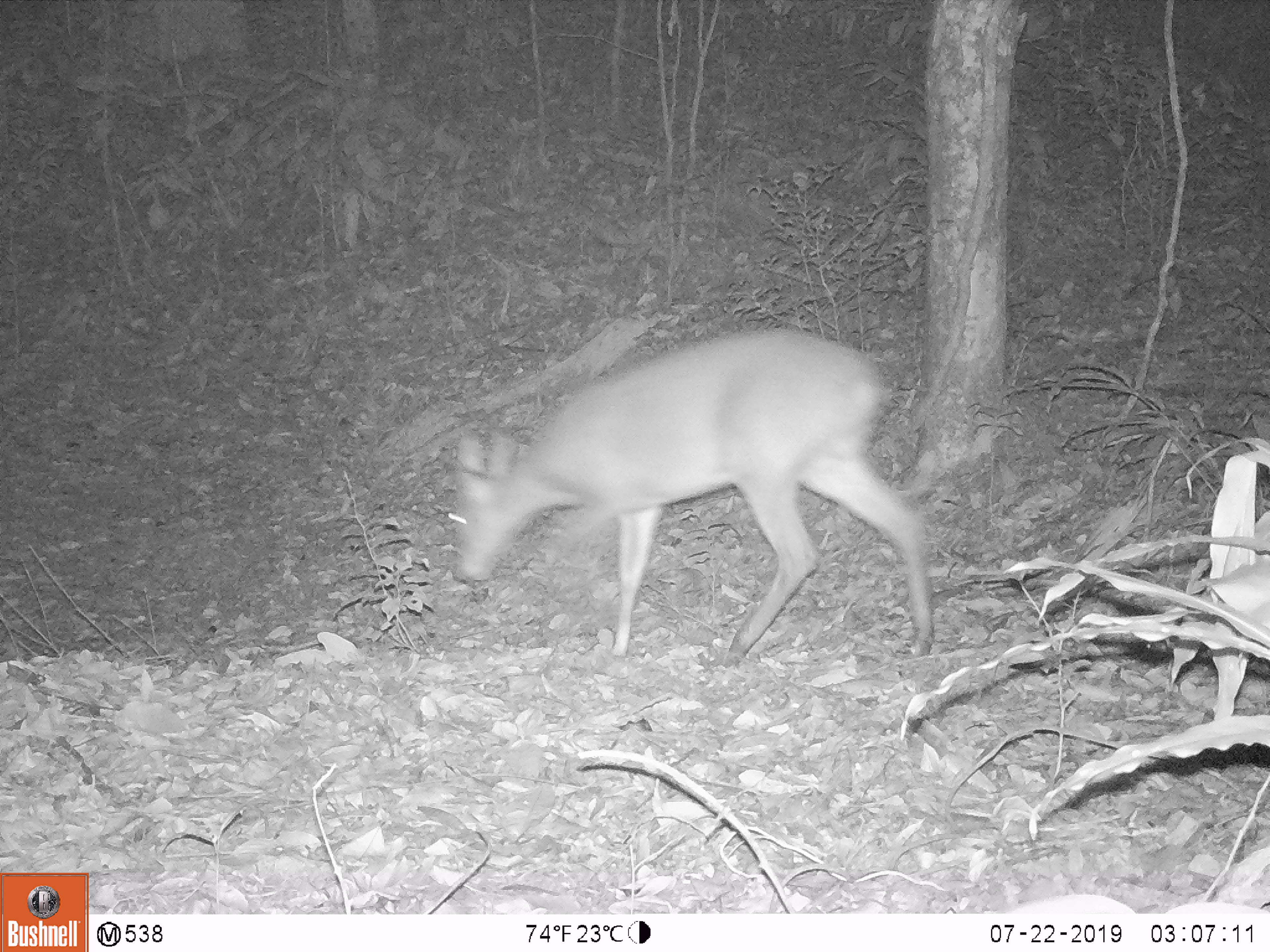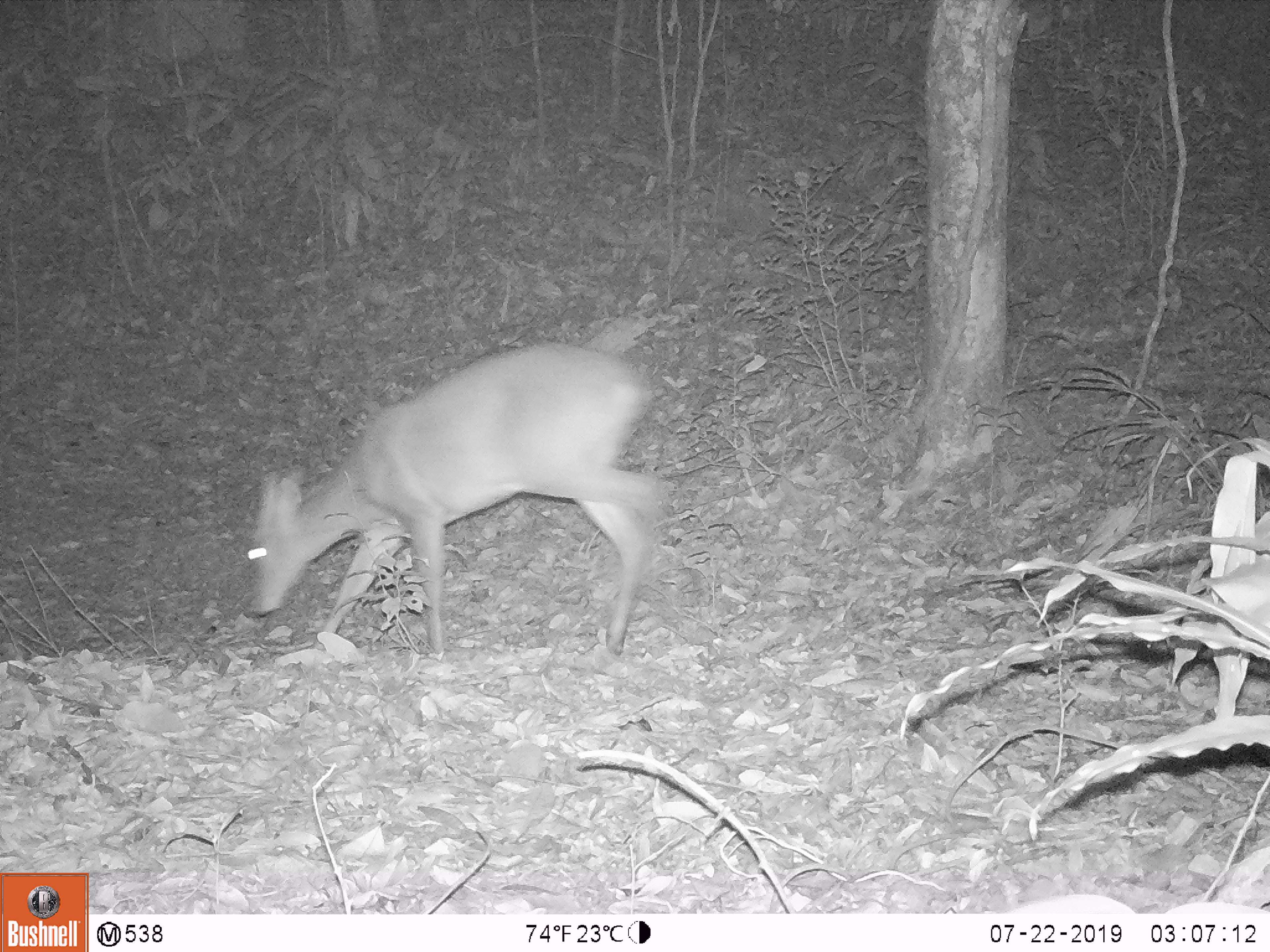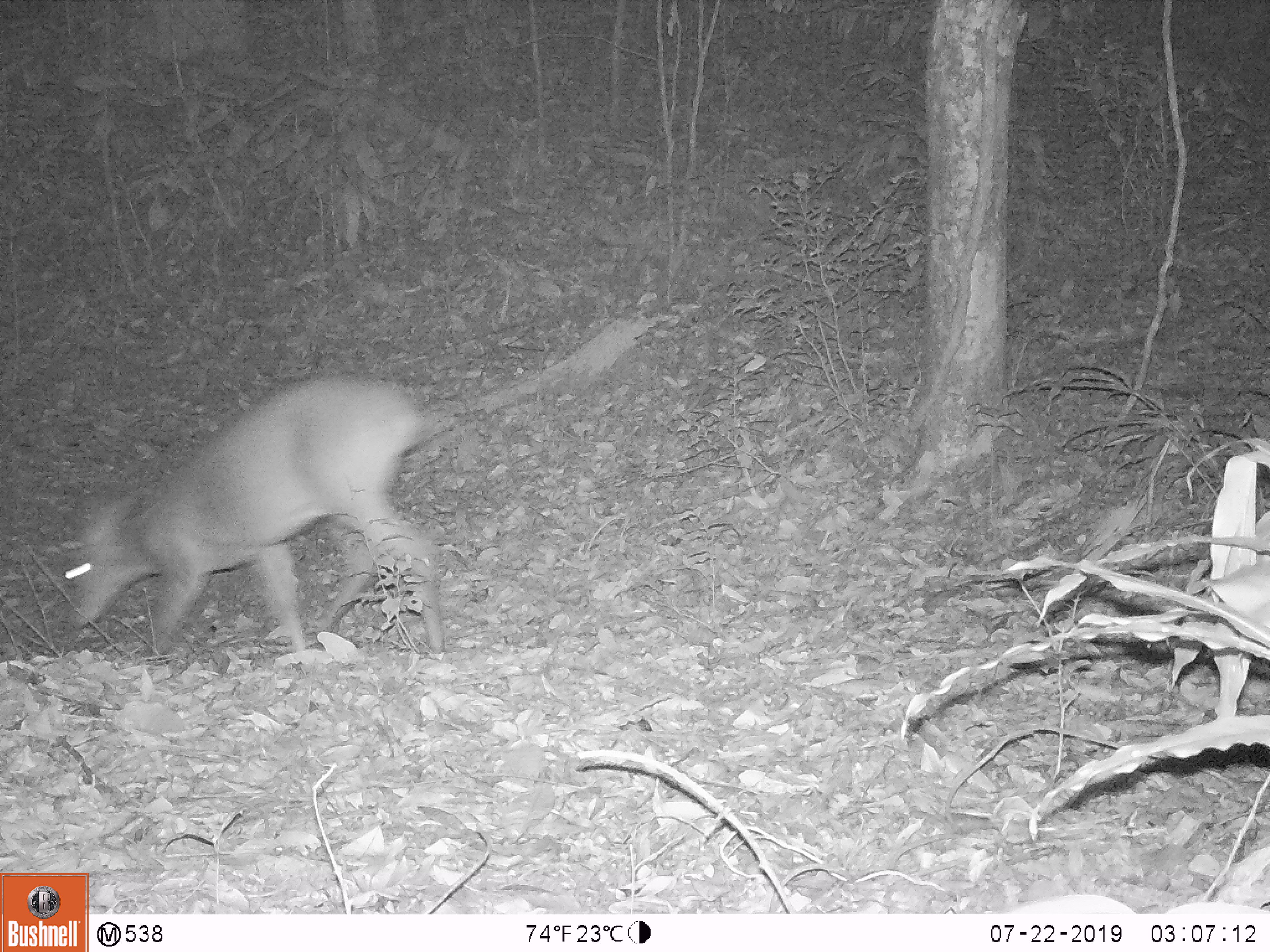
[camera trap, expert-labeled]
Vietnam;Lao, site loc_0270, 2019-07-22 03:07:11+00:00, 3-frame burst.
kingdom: Animalia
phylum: Chordata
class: Mammalia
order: Artiodactyla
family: Cervidae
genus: Muntiacus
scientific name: Muntiacus vuquangensis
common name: large-antlered muntjac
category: large antlered muntjac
Large antlered muntjac (large-antlered muntjac) (Muntiacus vuquangensis). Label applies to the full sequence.